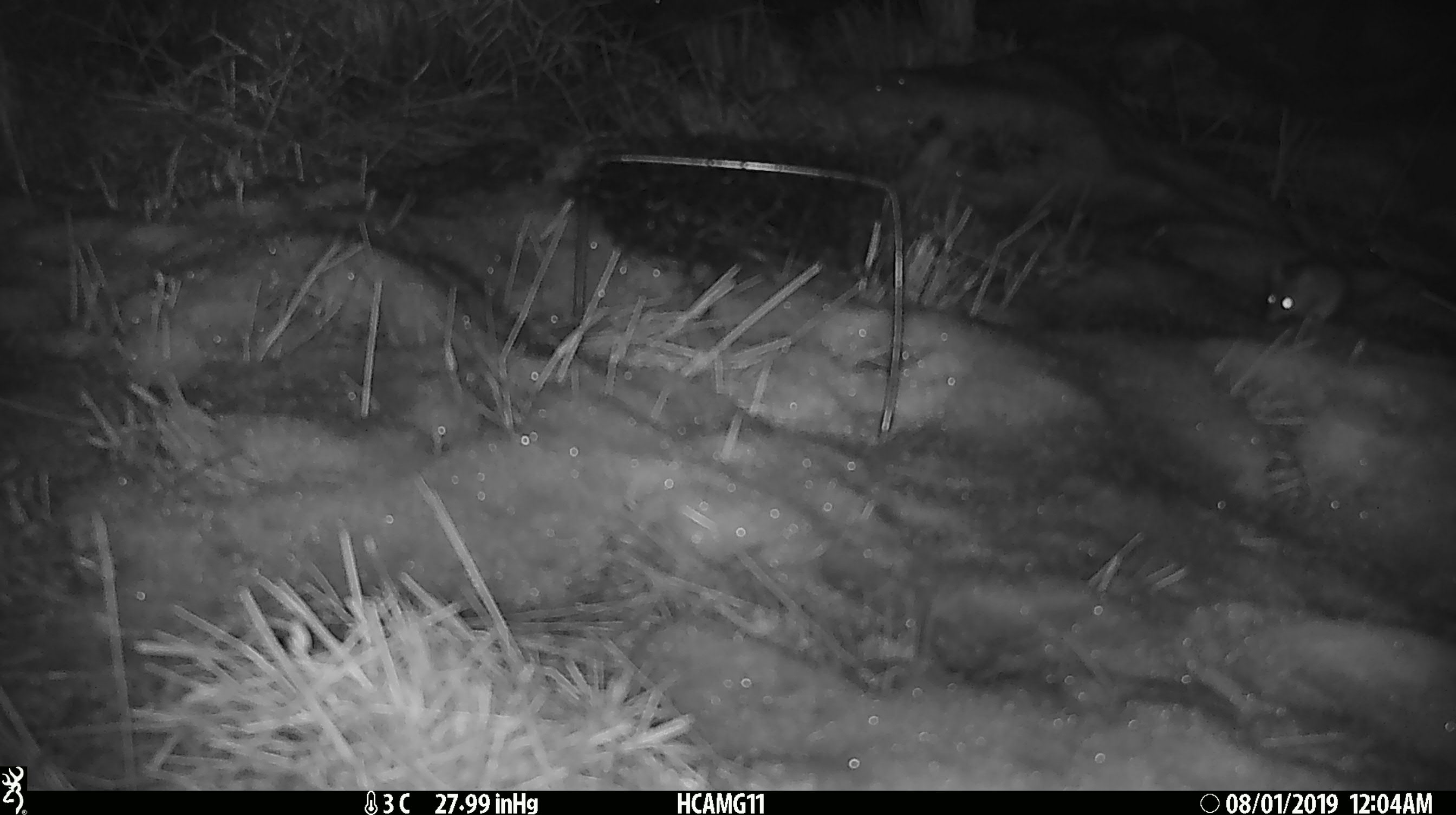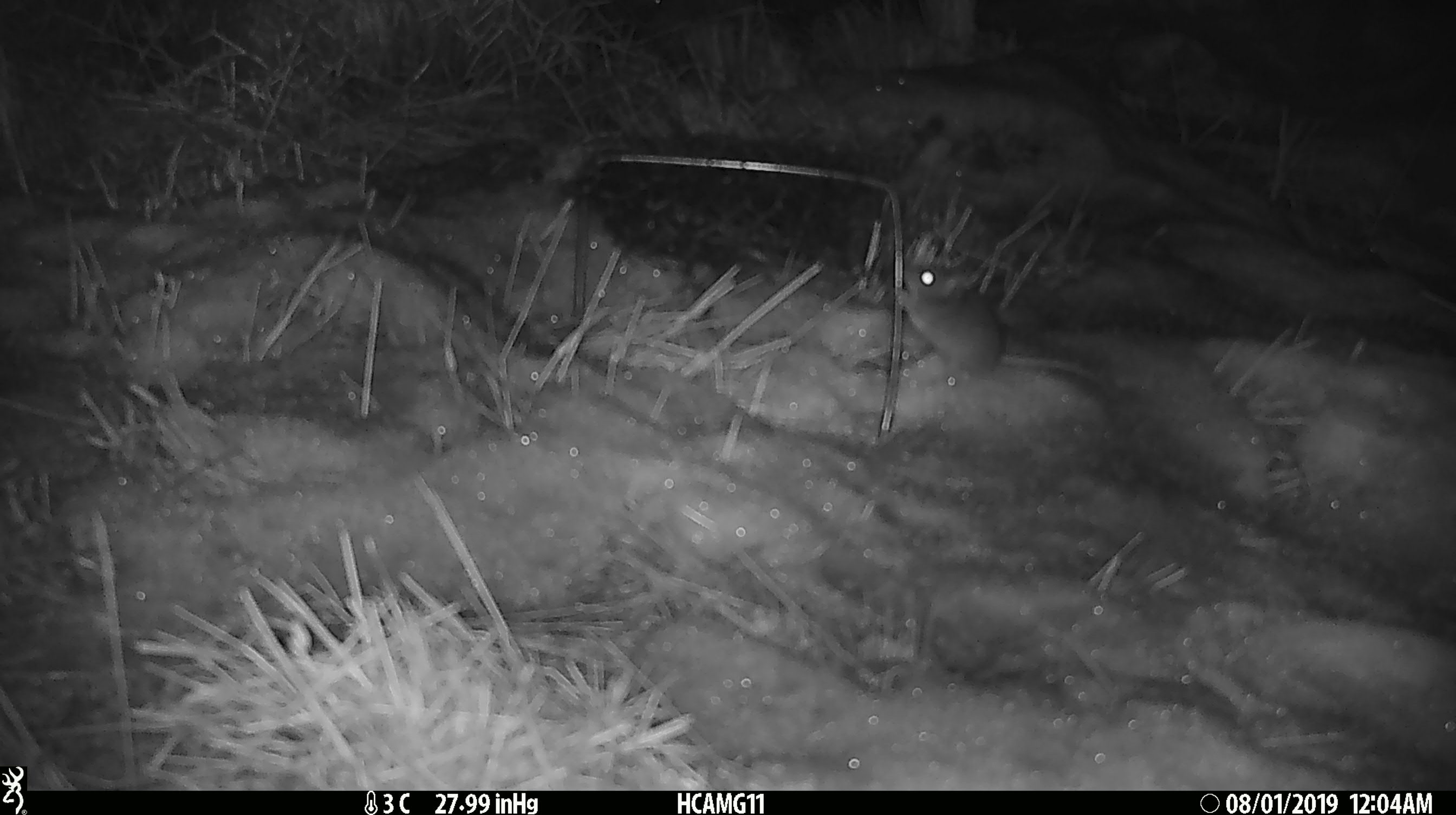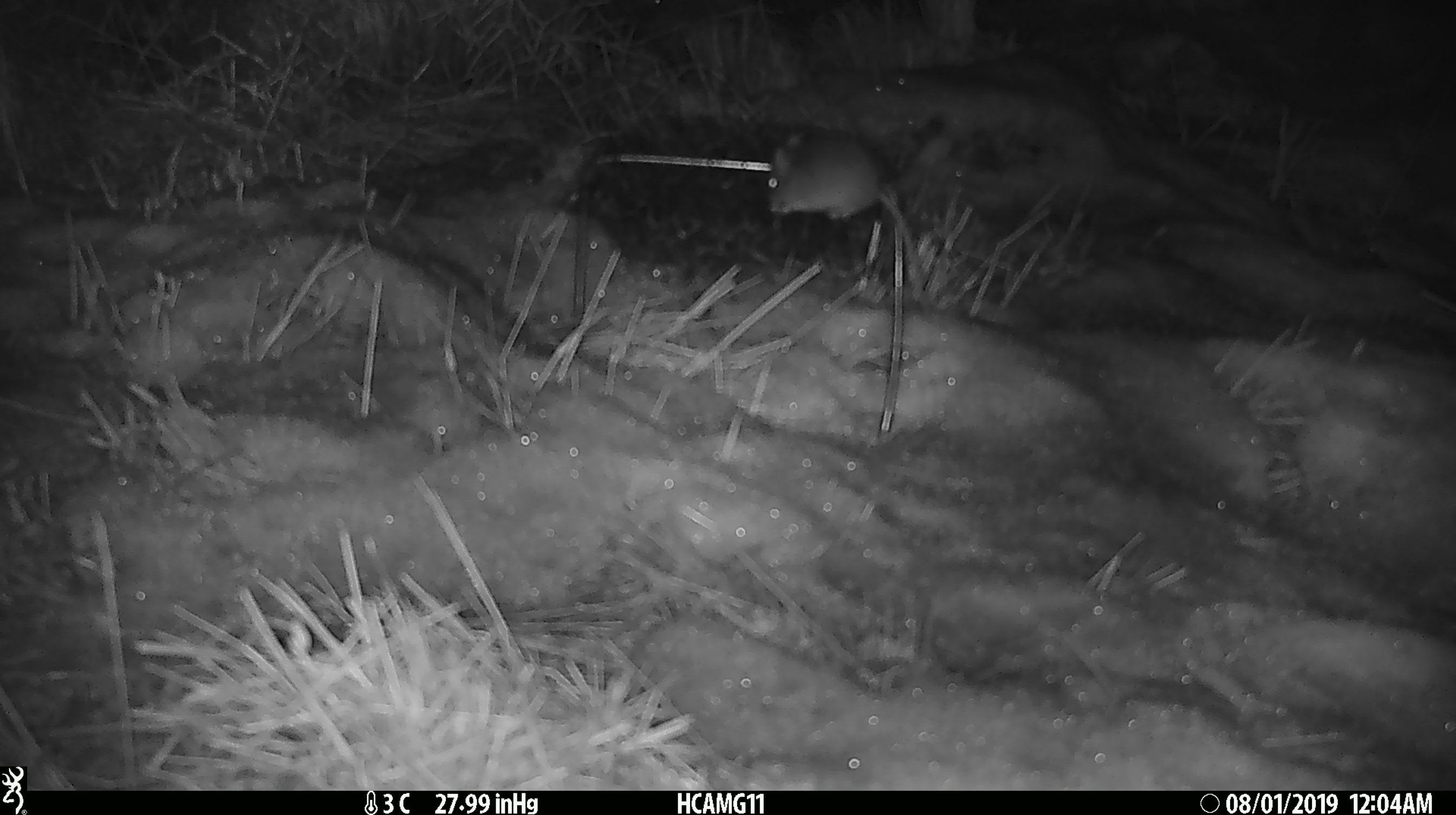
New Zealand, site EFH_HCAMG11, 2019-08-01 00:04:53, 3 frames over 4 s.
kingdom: Animalia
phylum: Chordata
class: Mammalia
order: Rodentia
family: Muridae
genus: Mus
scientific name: Mus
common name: mouse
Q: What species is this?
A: Mouse (Mus).